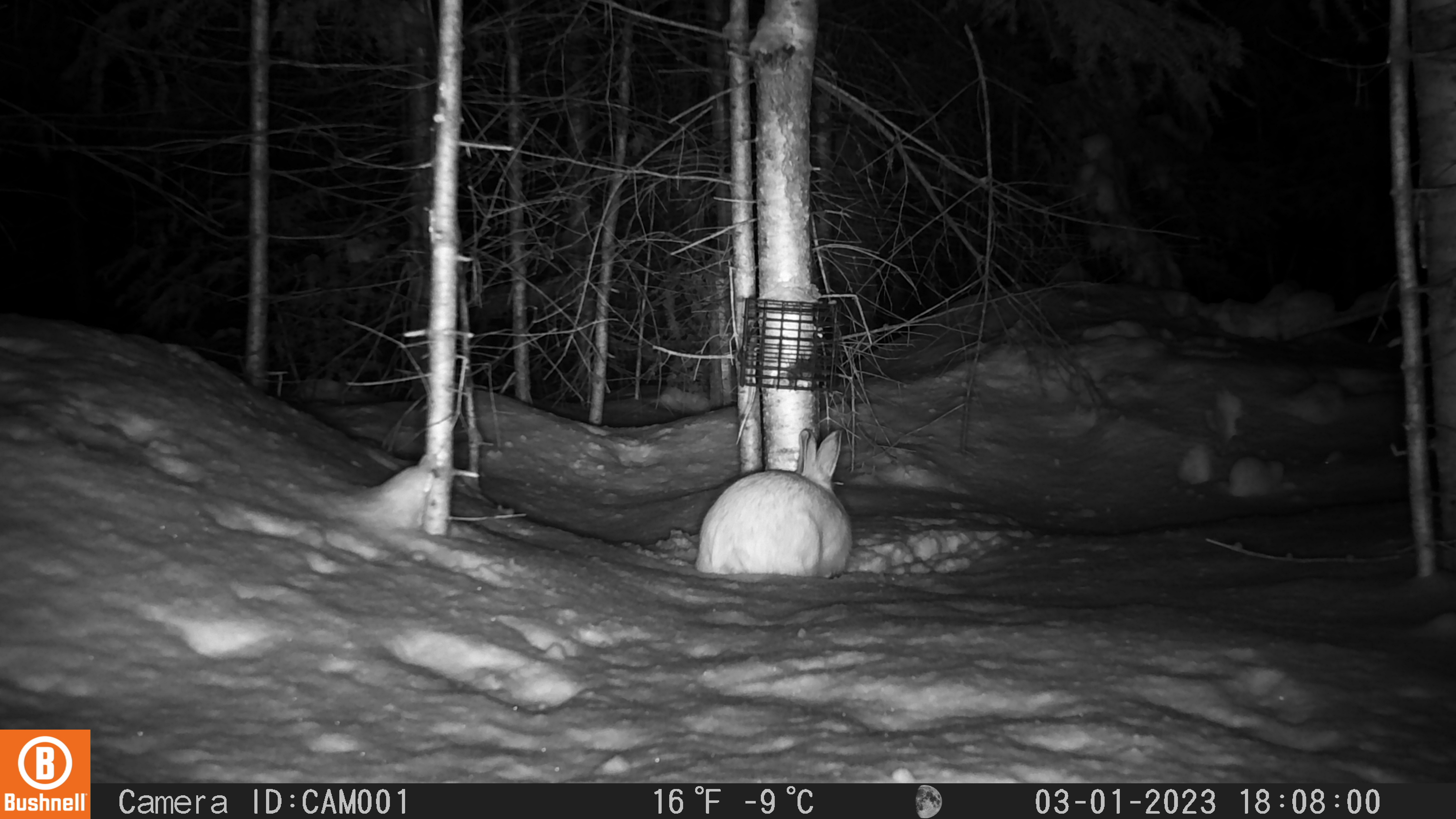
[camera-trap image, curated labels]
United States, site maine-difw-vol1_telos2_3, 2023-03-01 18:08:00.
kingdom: Animalia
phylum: Chordata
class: Mammalia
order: Lagomorpha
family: Leporidae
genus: Lepus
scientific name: Lepus americanus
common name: snowshoe hare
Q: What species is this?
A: Snowshoe hare (Lepus americanus).